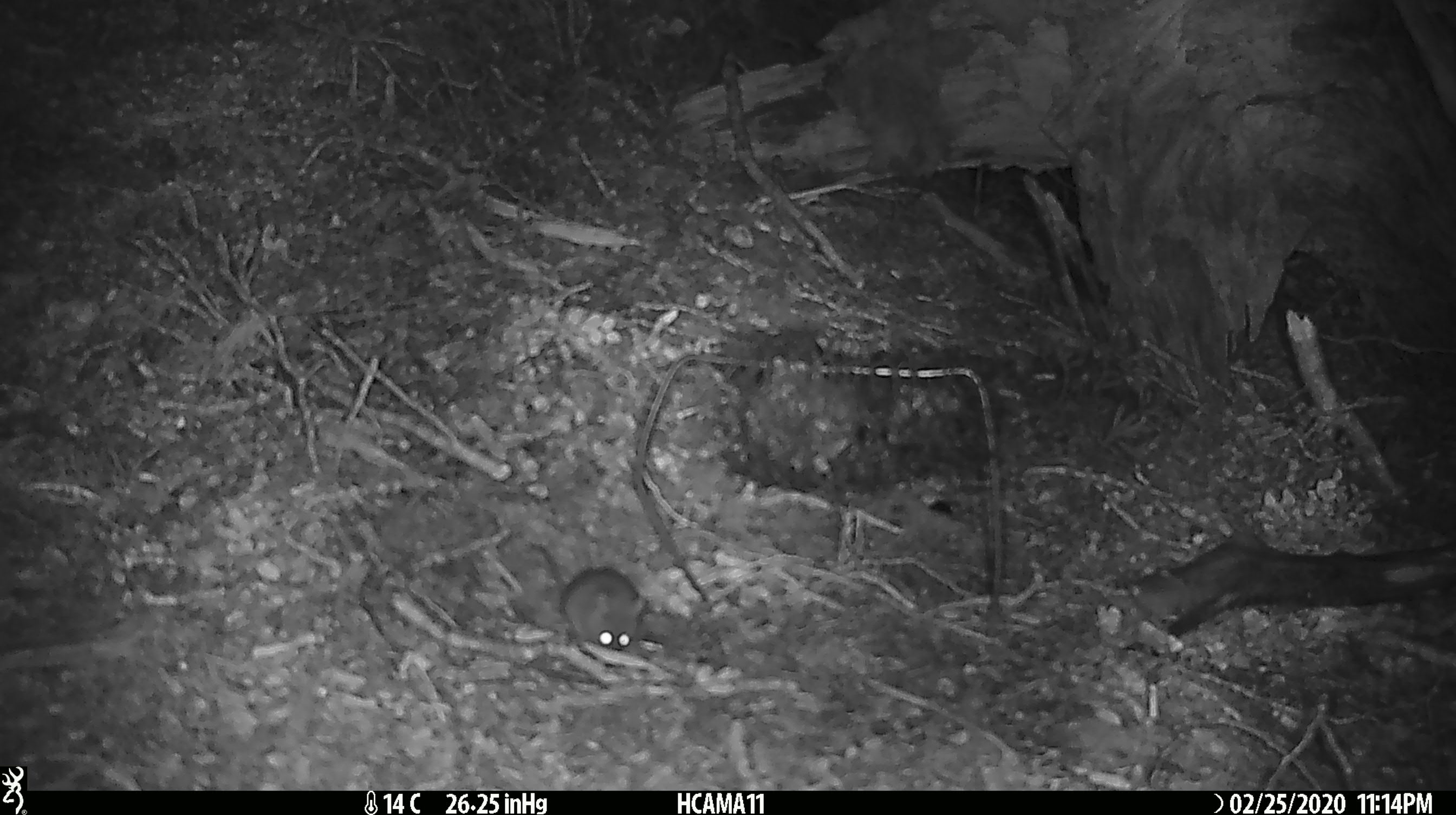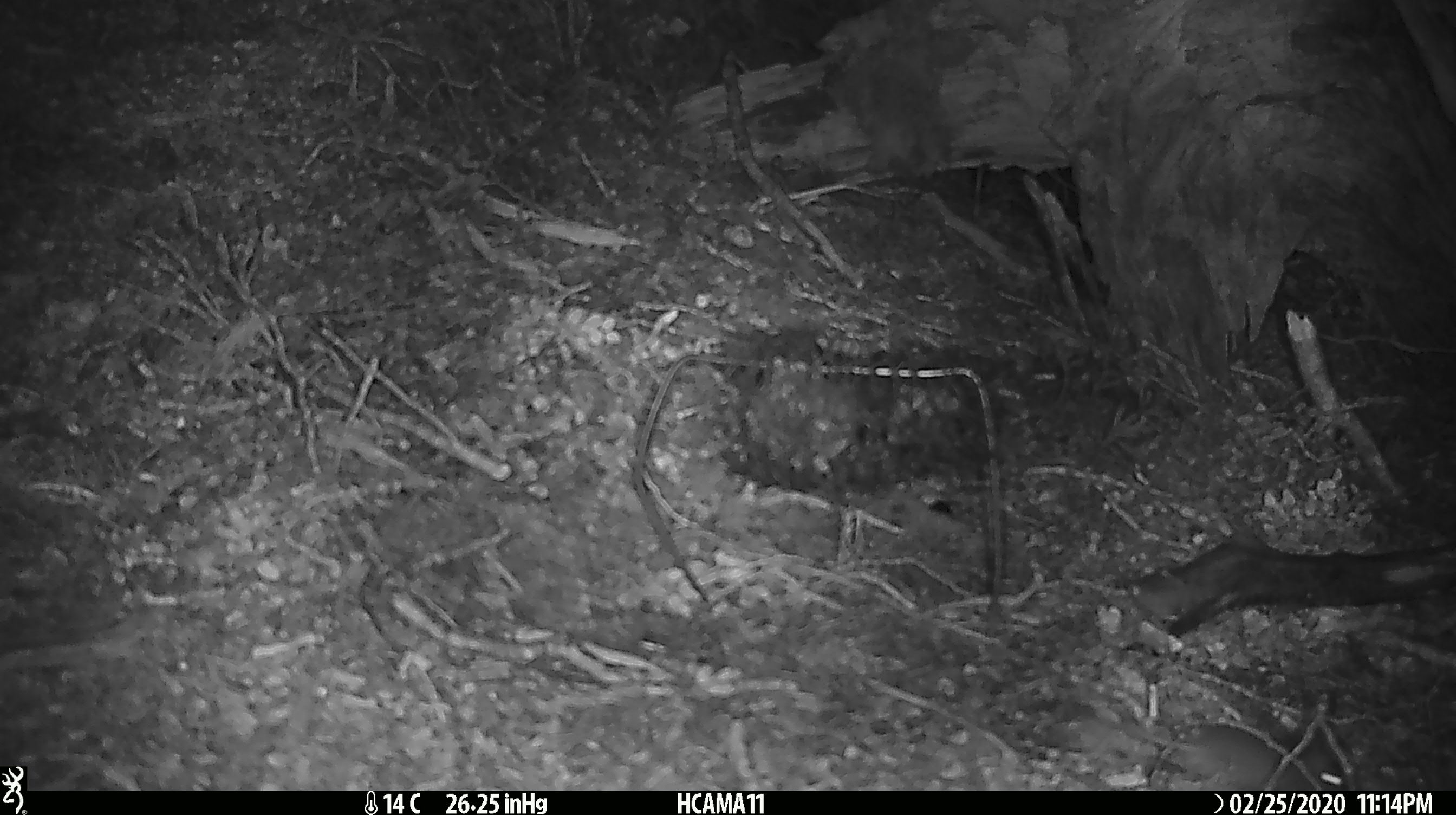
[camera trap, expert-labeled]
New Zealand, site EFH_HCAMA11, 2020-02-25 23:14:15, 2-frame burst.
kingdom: Animalia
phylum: Chordata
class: Mammalia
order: Rodentia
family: Muridae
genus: Mus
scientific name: Mus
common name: mouse